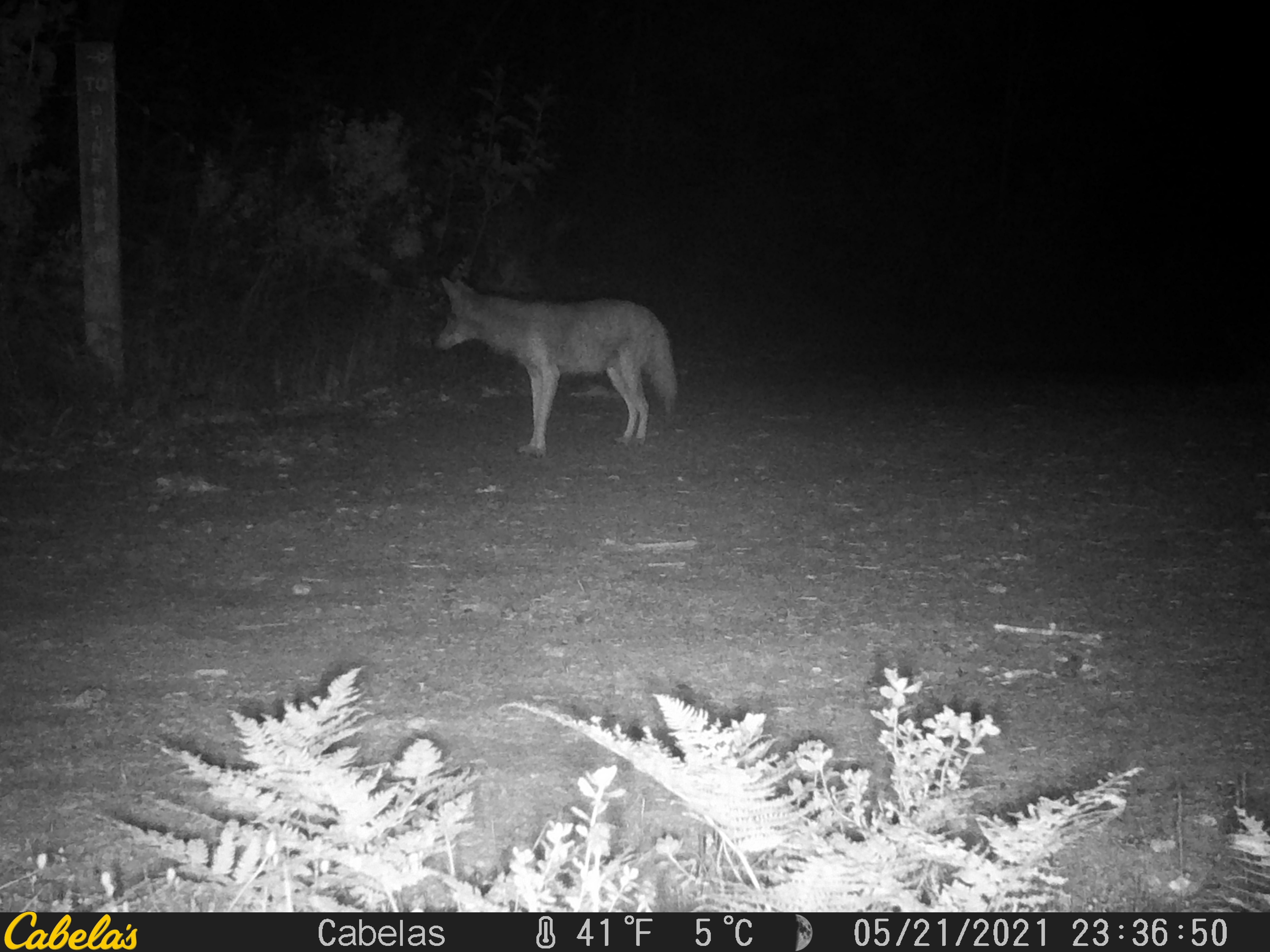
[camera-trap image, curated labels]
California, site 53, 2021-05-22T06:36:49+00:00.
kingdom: Animalia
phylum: Chordata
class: Mammalia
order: Carnivora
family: Canidae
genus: Canis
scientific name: Canis latrans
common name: coyote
Coyote (Canis latrans).